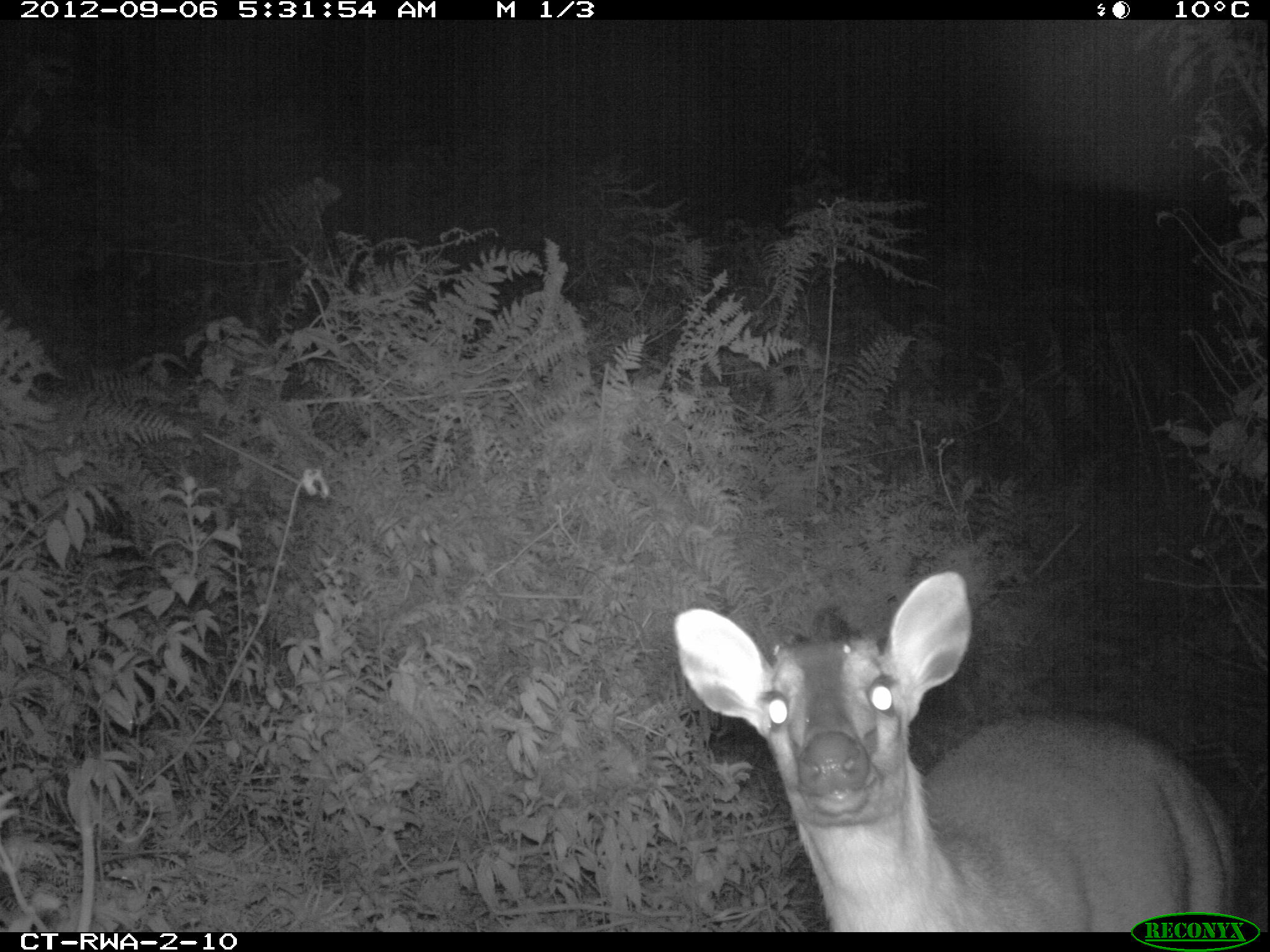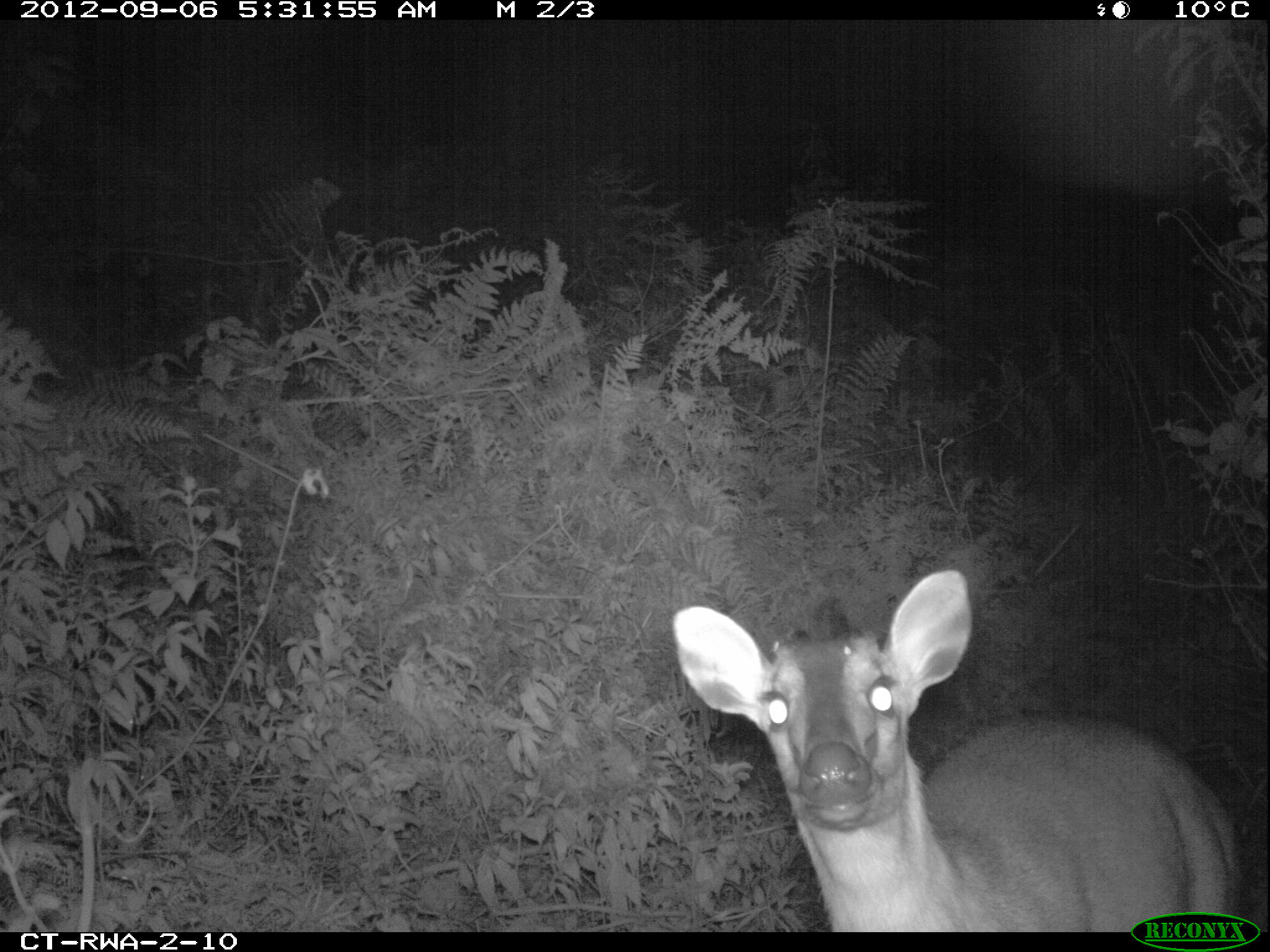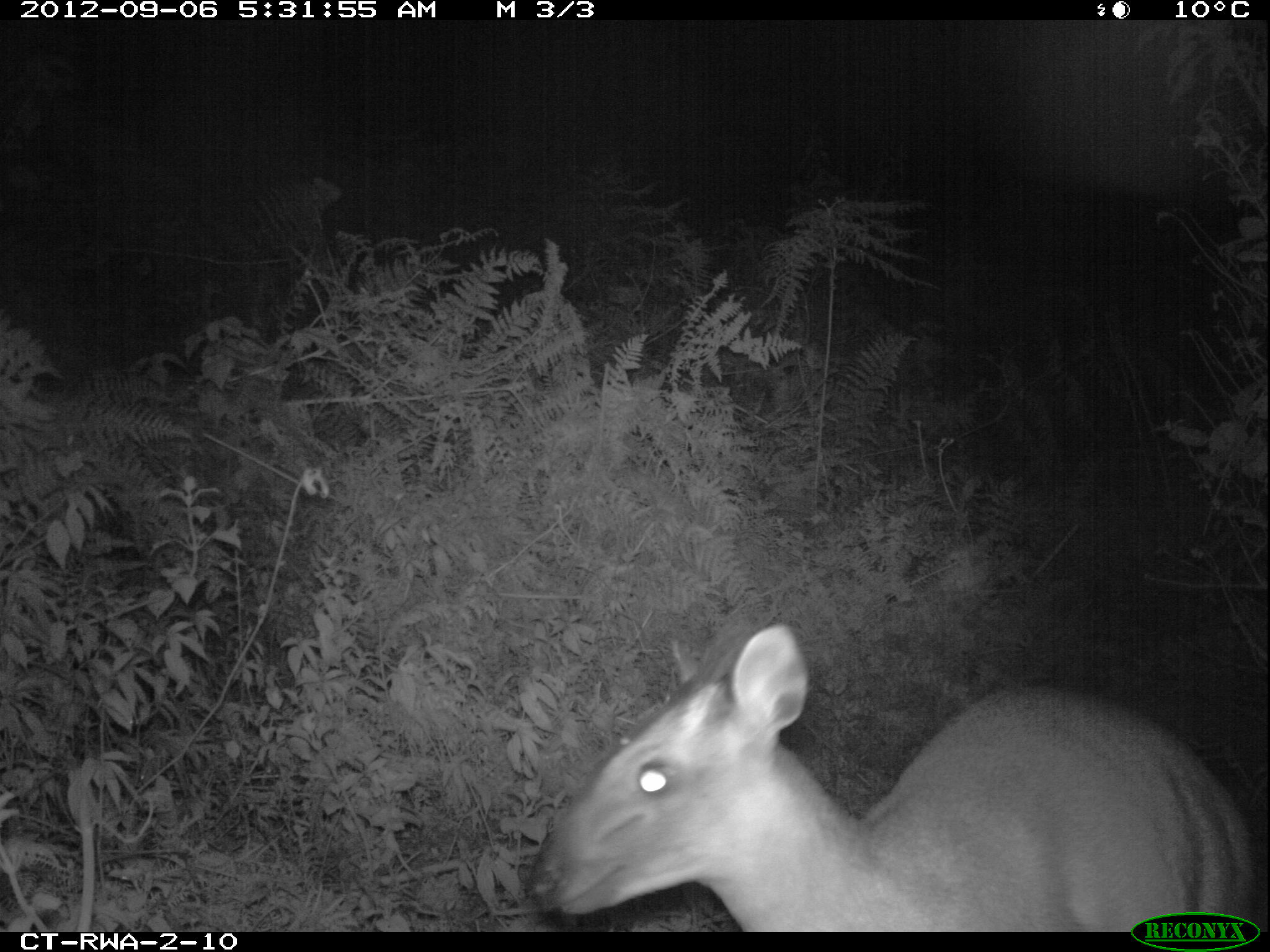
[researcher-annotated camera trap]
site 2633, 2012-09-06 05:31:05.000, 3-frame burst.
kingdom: Animalia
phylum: Chordata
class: Mammalia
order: Artiodactyla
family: Bovidae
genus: Cephalophus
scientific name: Cephalophus nigrifrons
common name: black-fronted duiker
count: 1